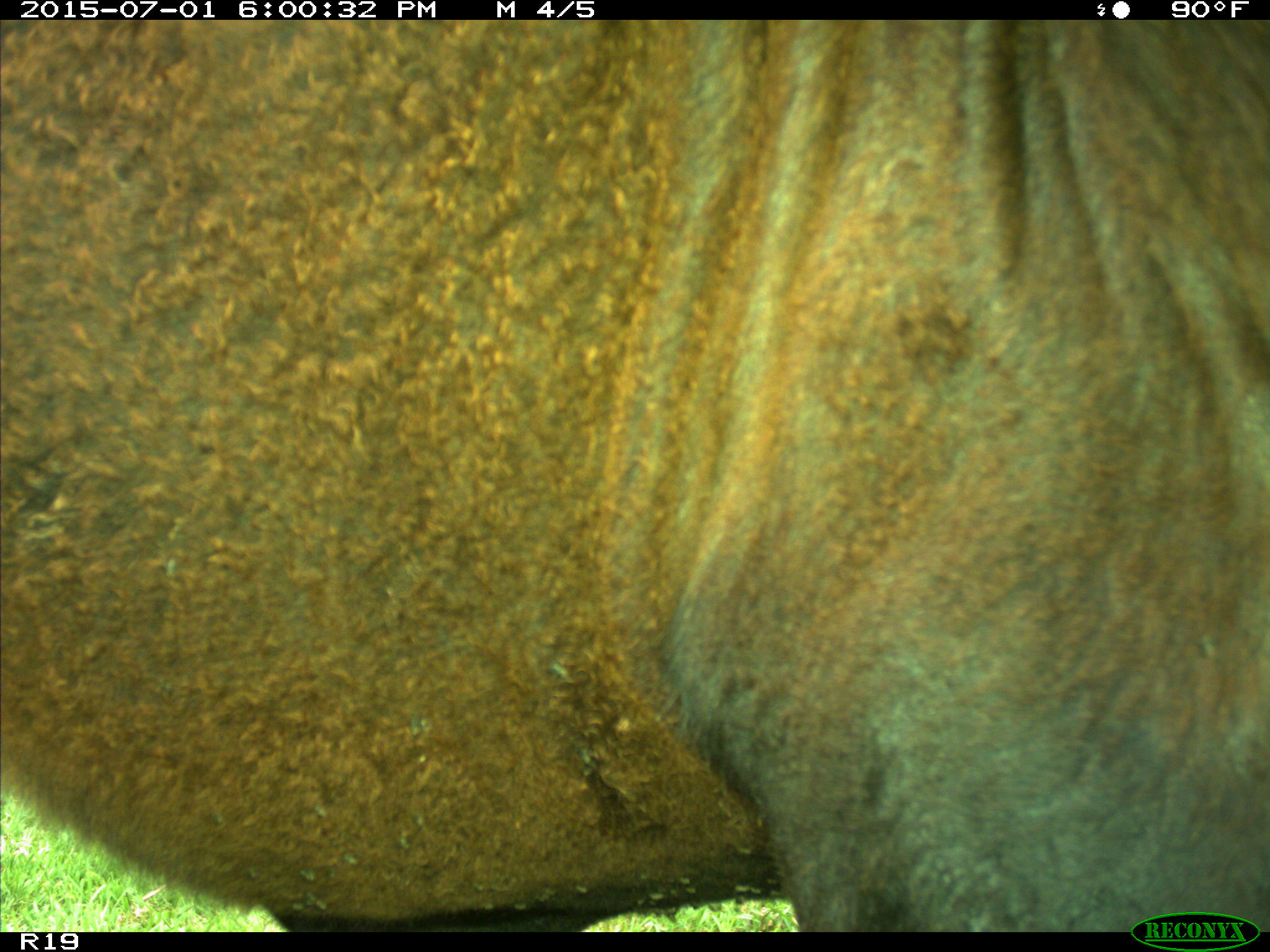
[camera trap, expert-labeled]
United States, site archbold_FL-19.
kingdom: Animalia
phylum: Chordata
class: Mammalia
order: Artiodactyla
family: Bovidae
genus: Bos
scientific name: Bos taurus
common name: domestic cow